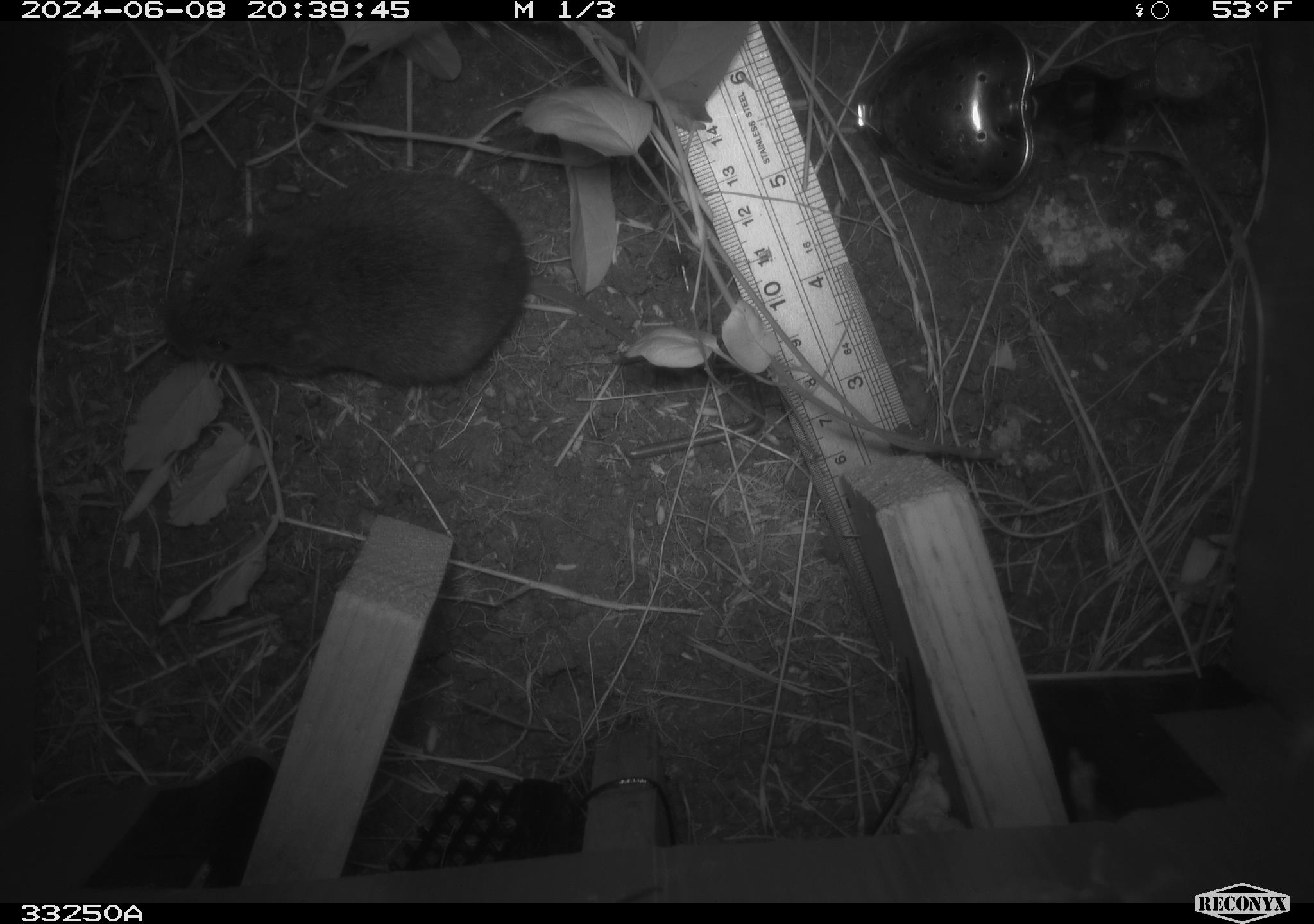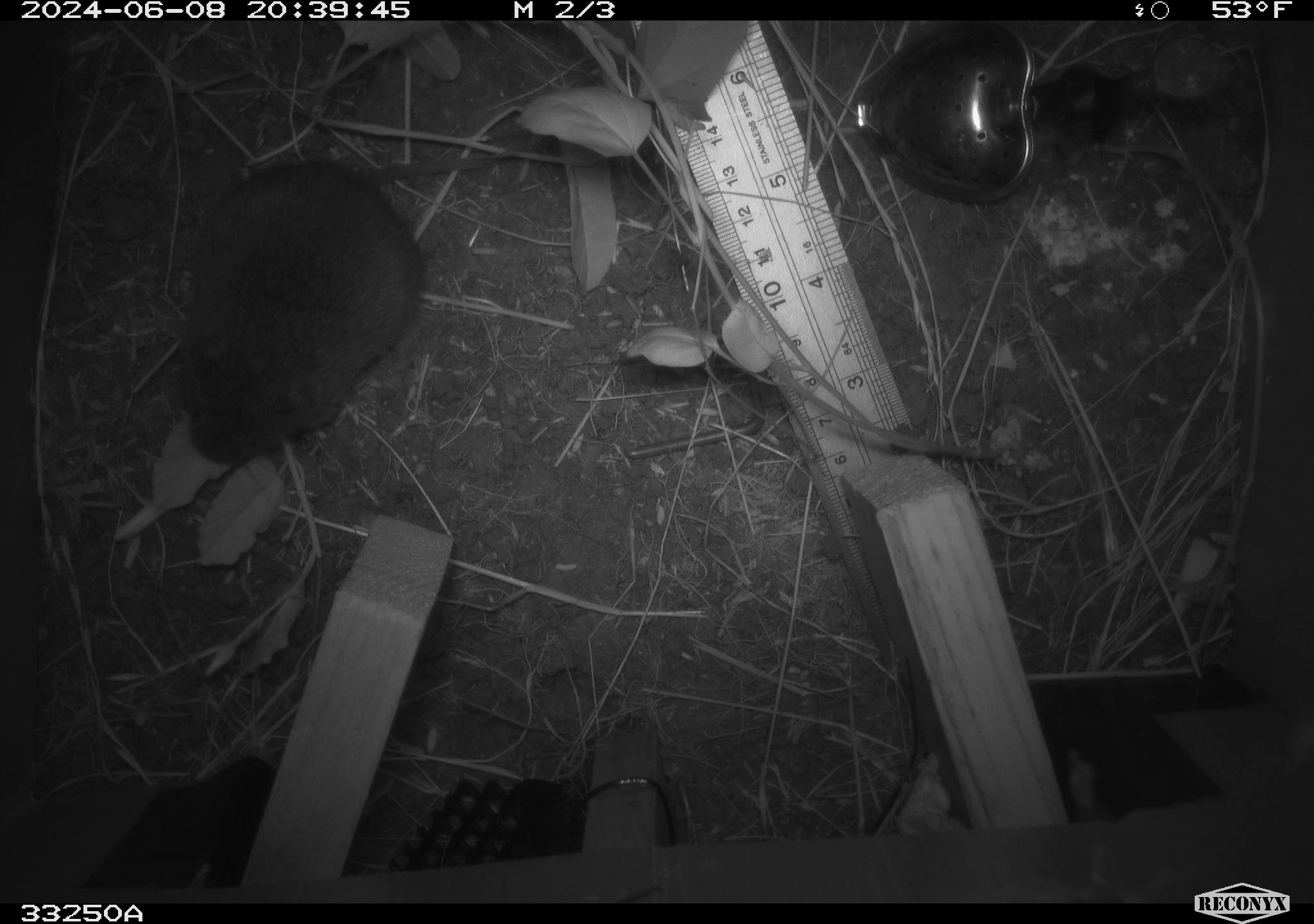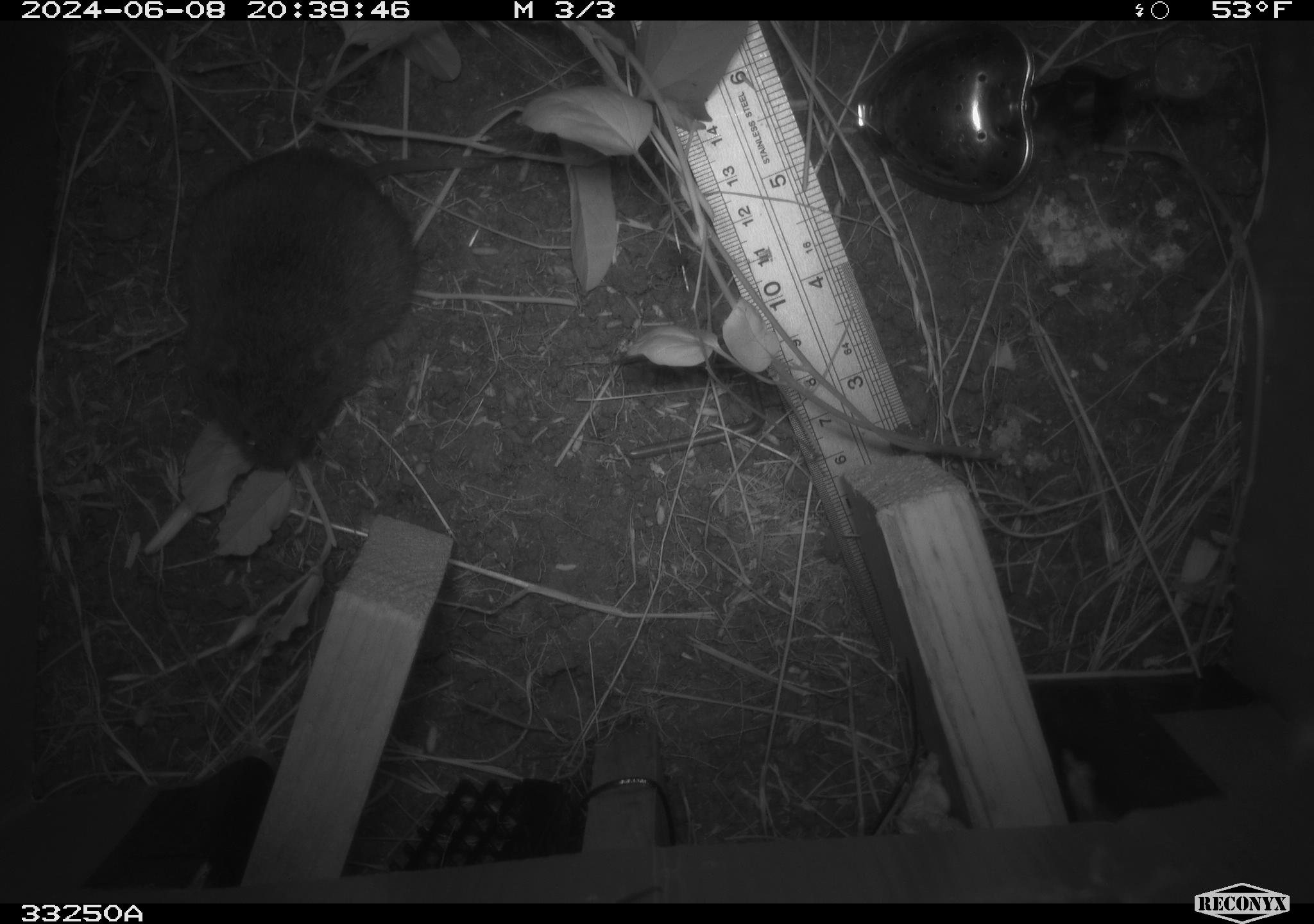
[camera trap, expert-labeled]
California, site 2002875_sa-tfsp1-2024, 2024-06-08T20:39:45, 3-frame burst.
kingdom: Animalia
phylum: Chordata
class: Mammalia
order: Rodentia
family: Cricetidae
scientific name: Arvicolinae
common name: voles, lemmings, and muskrats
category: arvicolinae subfamily